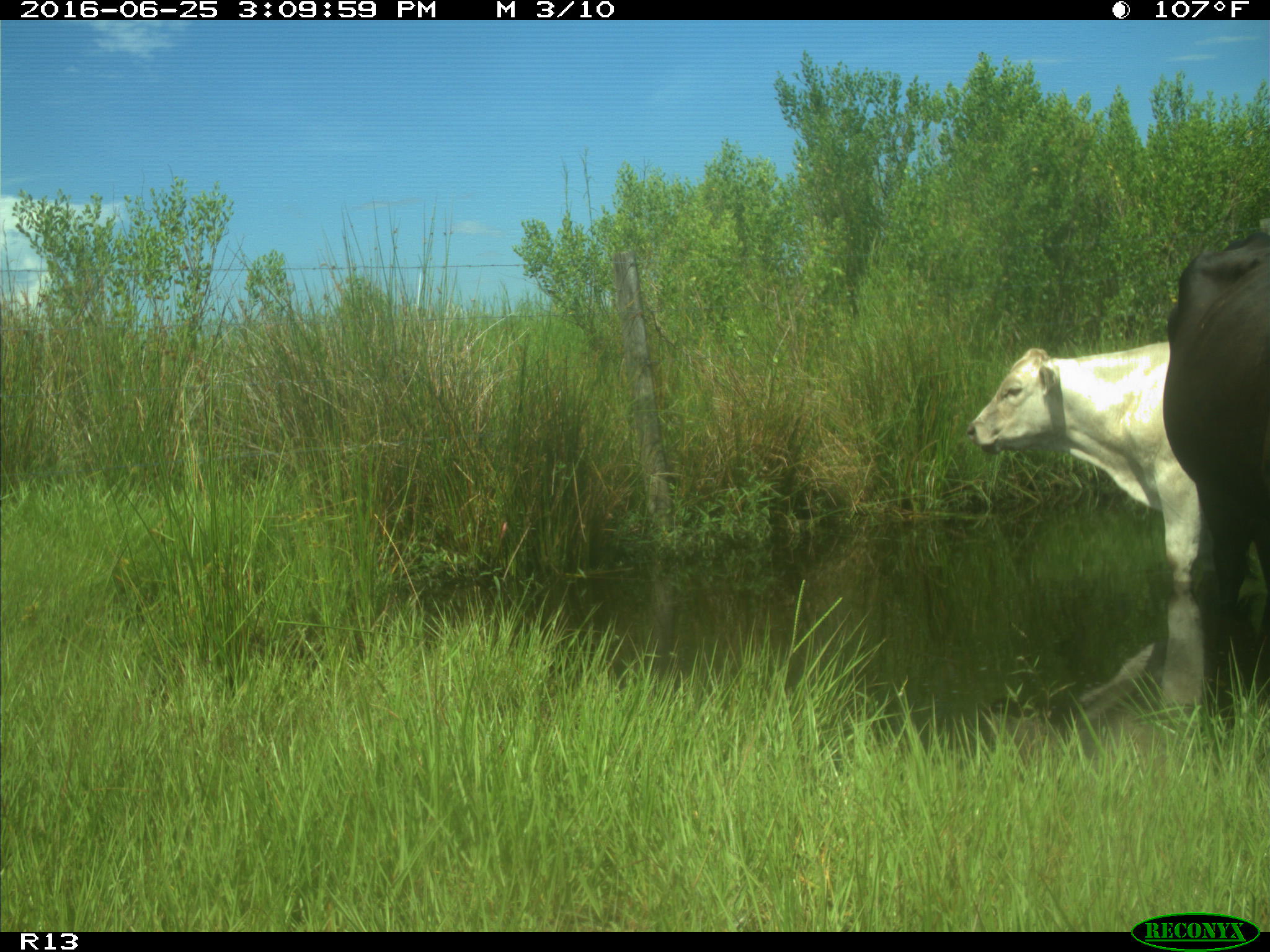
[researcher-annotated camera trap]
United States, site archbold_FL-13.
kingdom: Animalia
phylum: Chordata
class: Mammalia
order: Artiodactyla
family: Bovidae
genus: Bos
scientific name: Bos taurus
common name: domestic cow